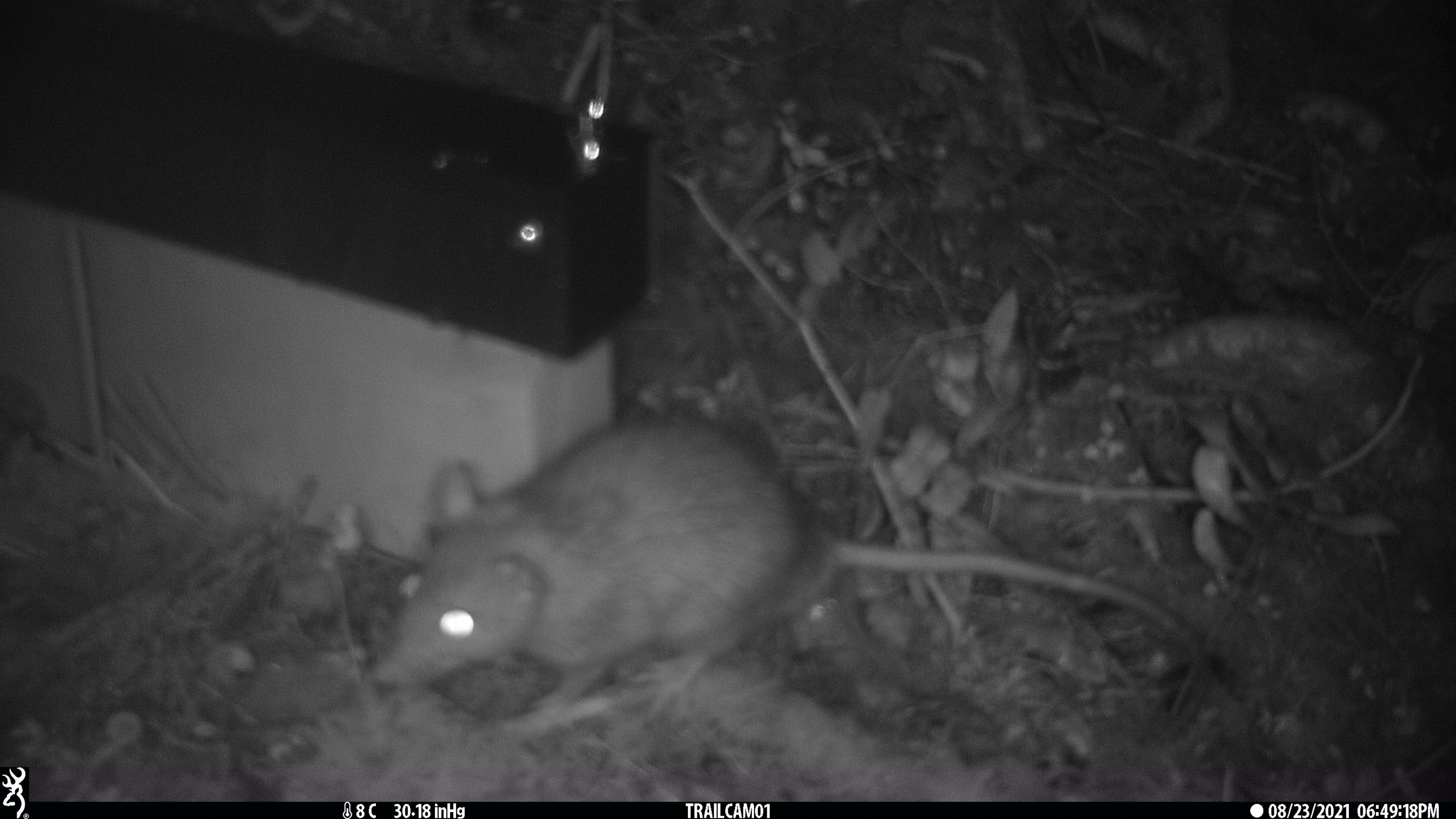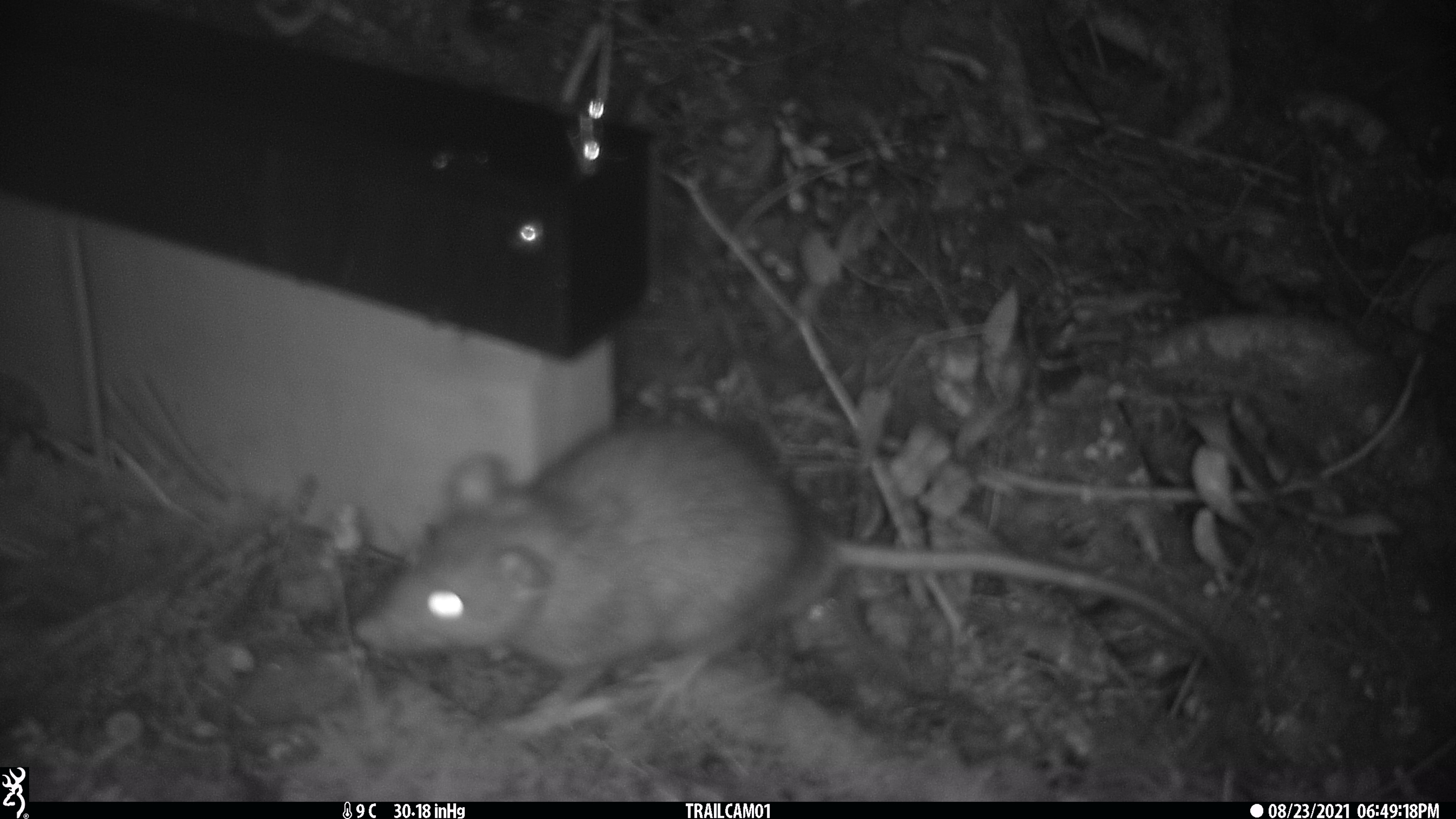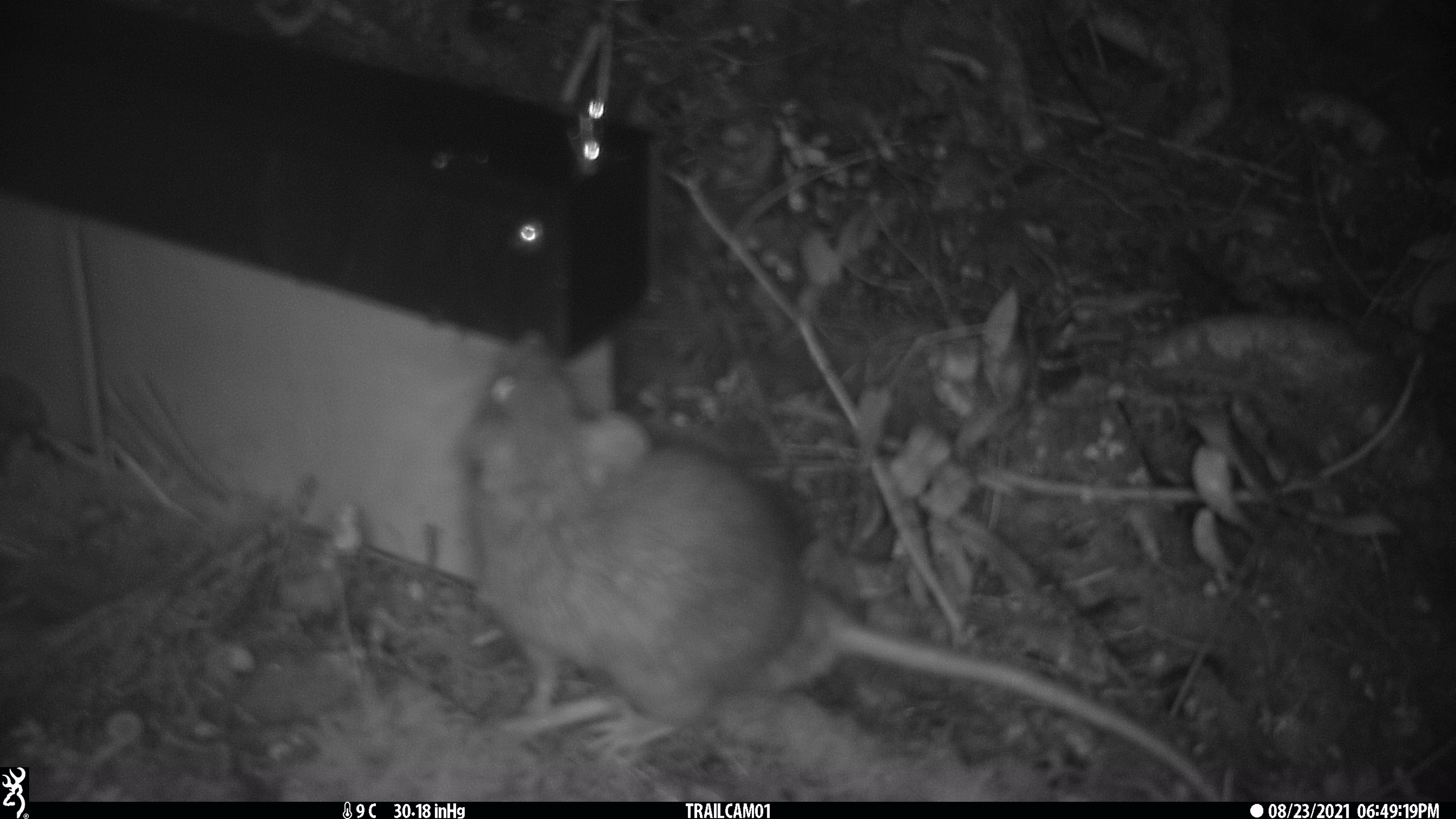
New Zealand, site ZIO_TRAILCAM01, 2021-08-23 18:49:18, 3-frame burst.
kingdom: Animalia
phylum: Chordata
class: Mammalia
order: Rodentia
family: Muridae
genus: Rattus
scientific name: Rattus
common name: rat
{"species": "rat (Rattus)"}